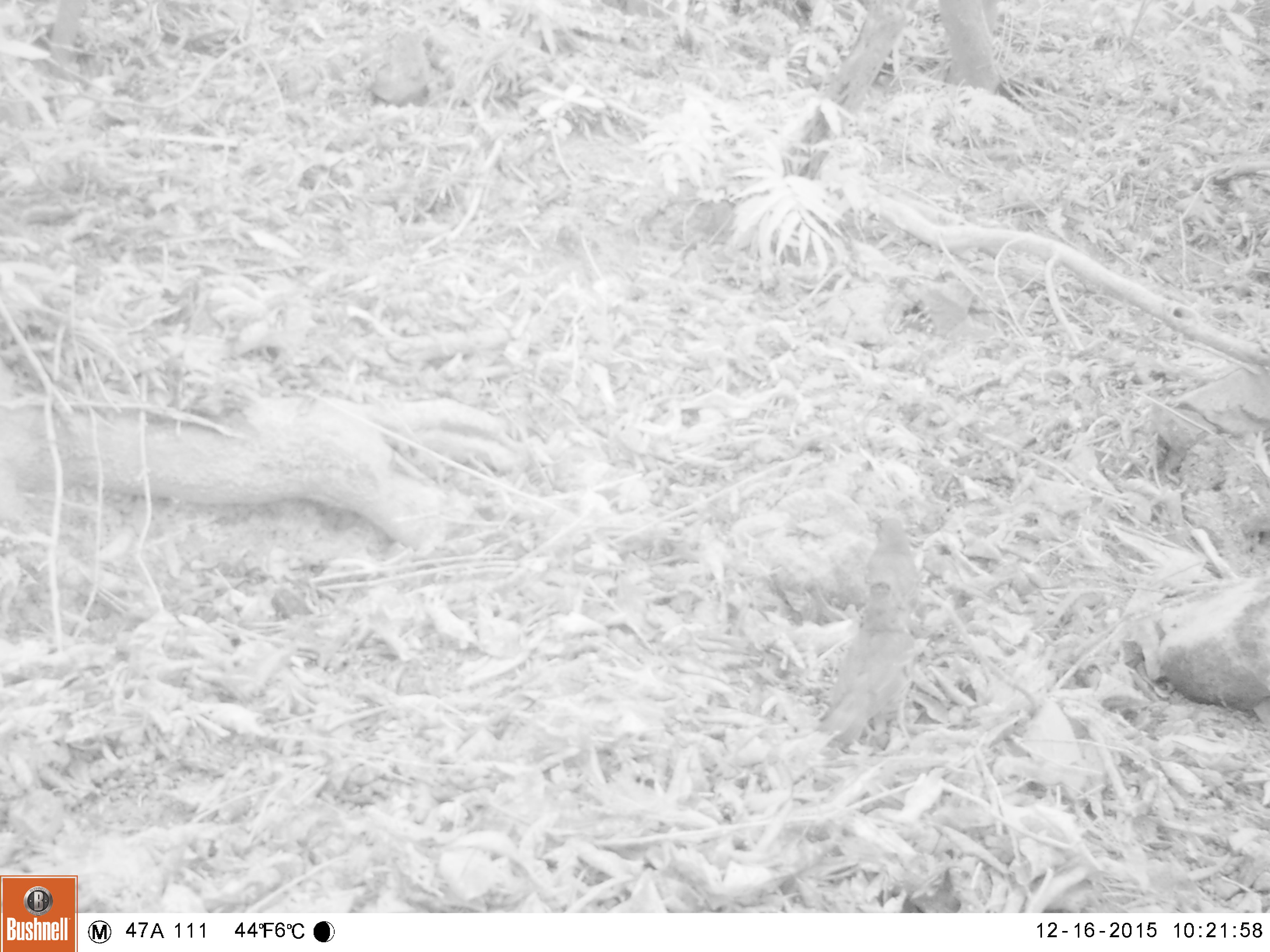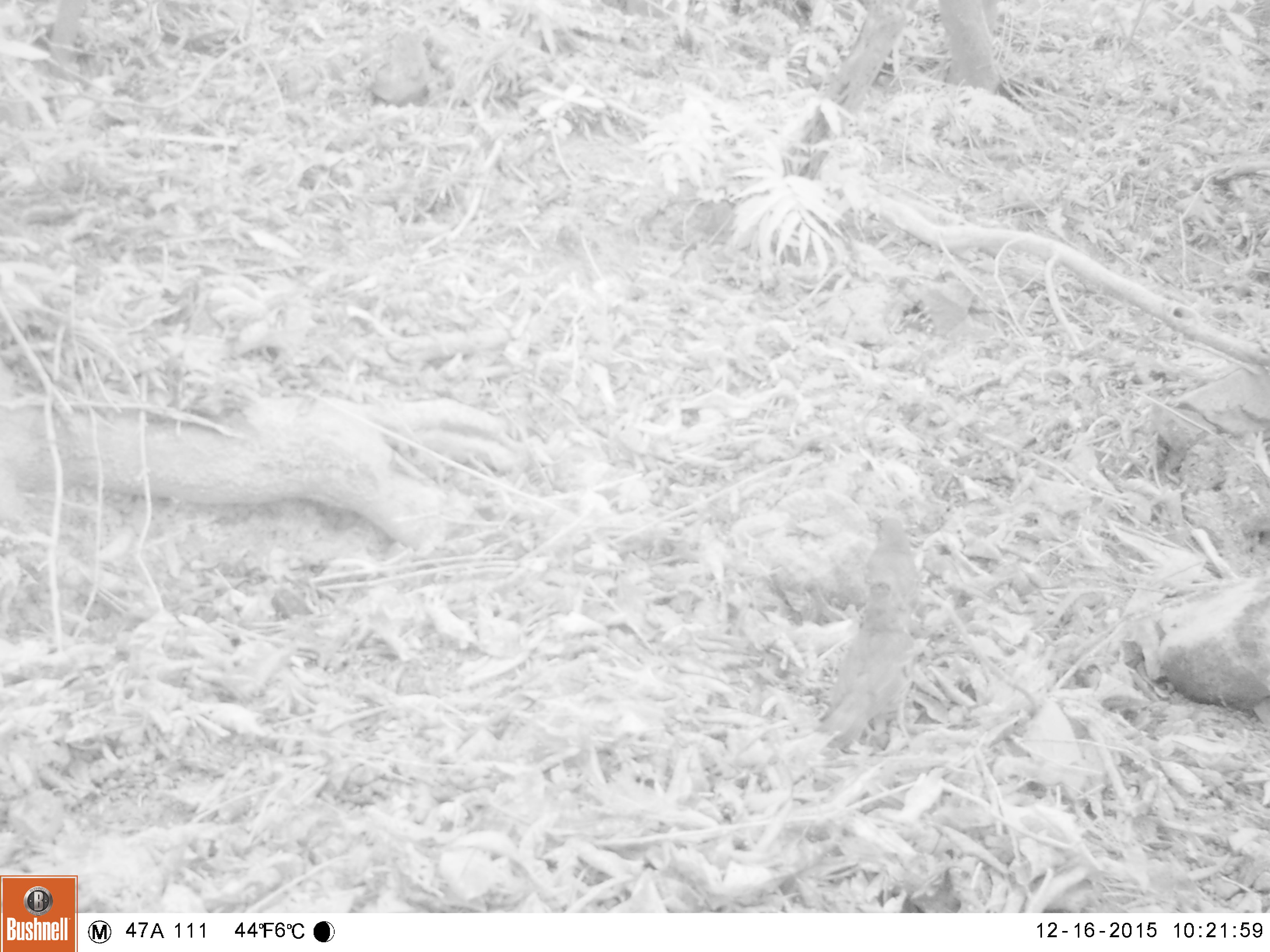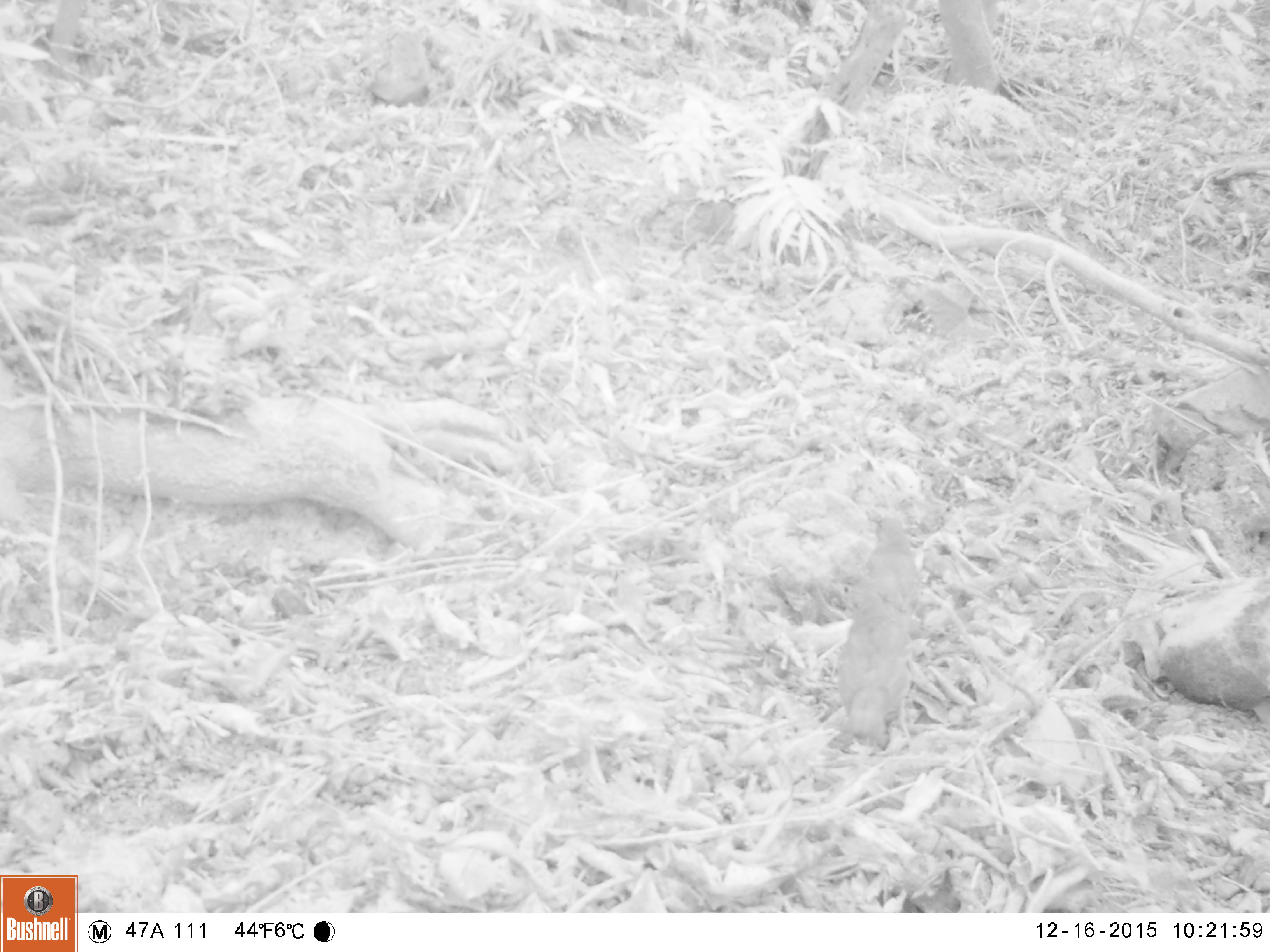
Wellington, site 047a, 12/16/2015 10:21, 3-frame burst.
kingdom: Animalia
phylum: Chordata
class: Aves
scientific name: Aves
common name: bird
Bird (Aves).